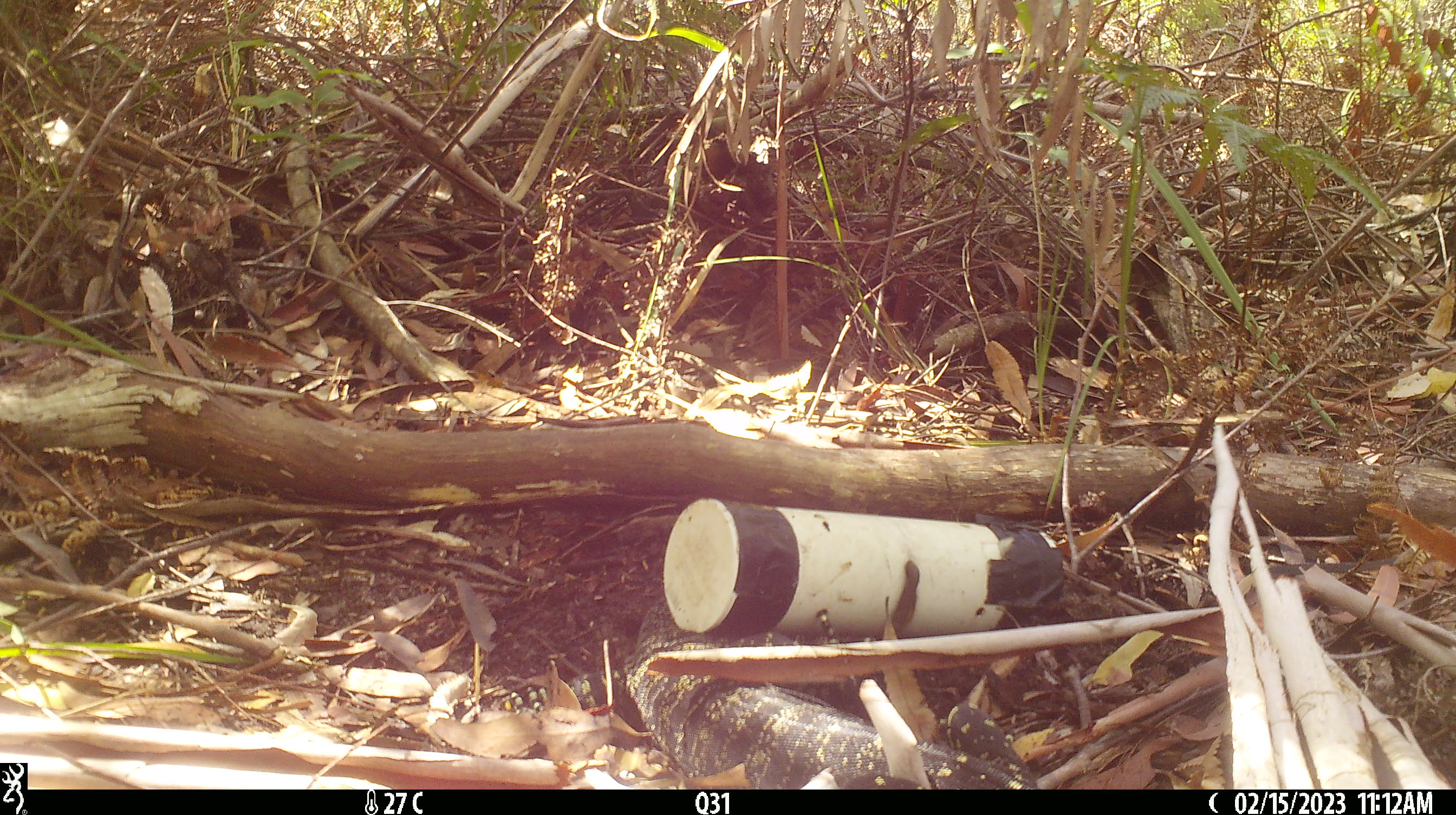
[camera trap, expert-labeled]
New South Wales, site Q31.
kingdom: Animalia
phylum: Chordata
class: Reptilia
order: Squamata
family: Varanidae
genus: Varanus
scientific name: Varanus varius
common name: lace monitor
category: goanna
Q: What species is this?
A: Goanna (lace monitor) (Varanus varius).